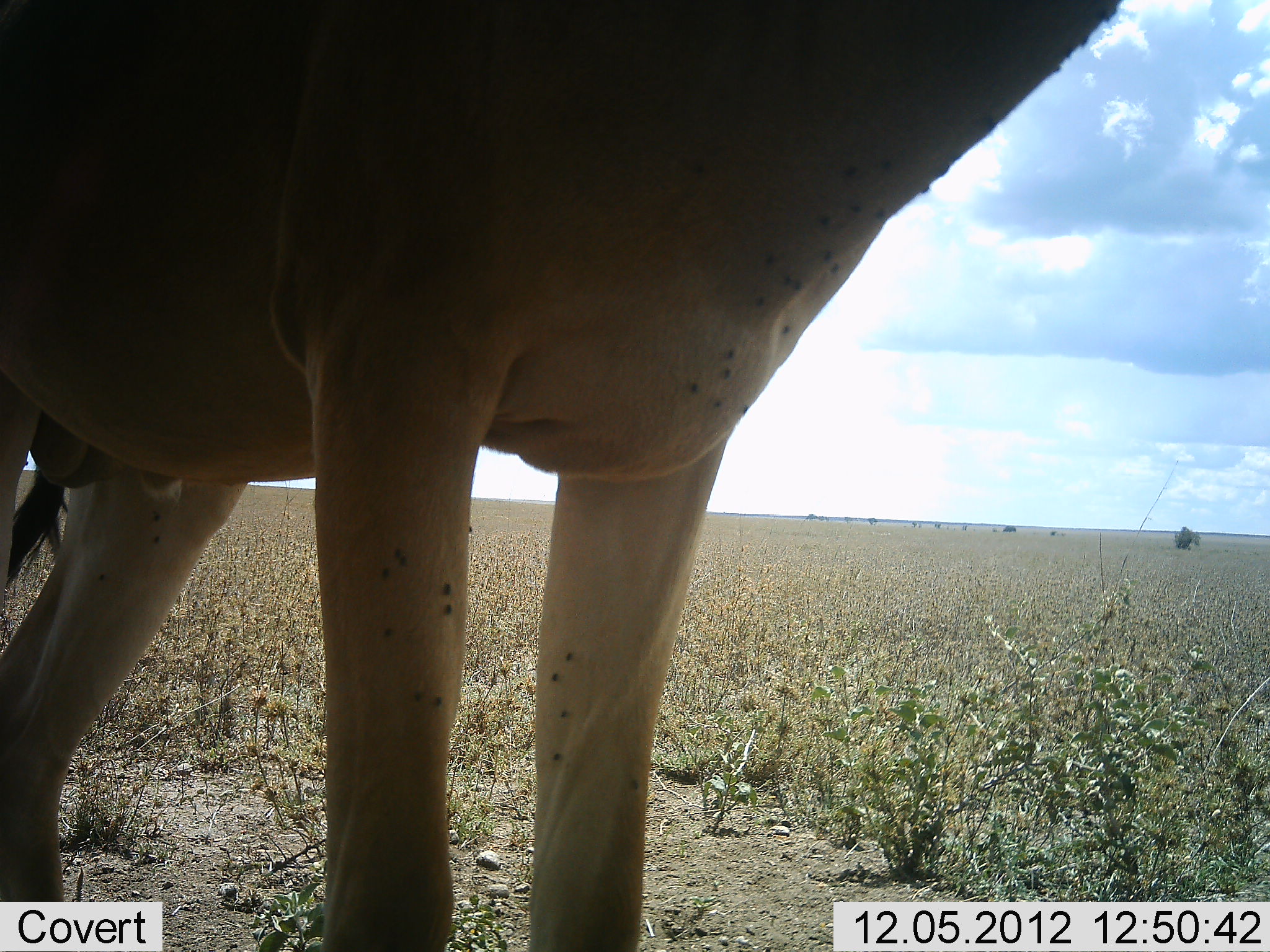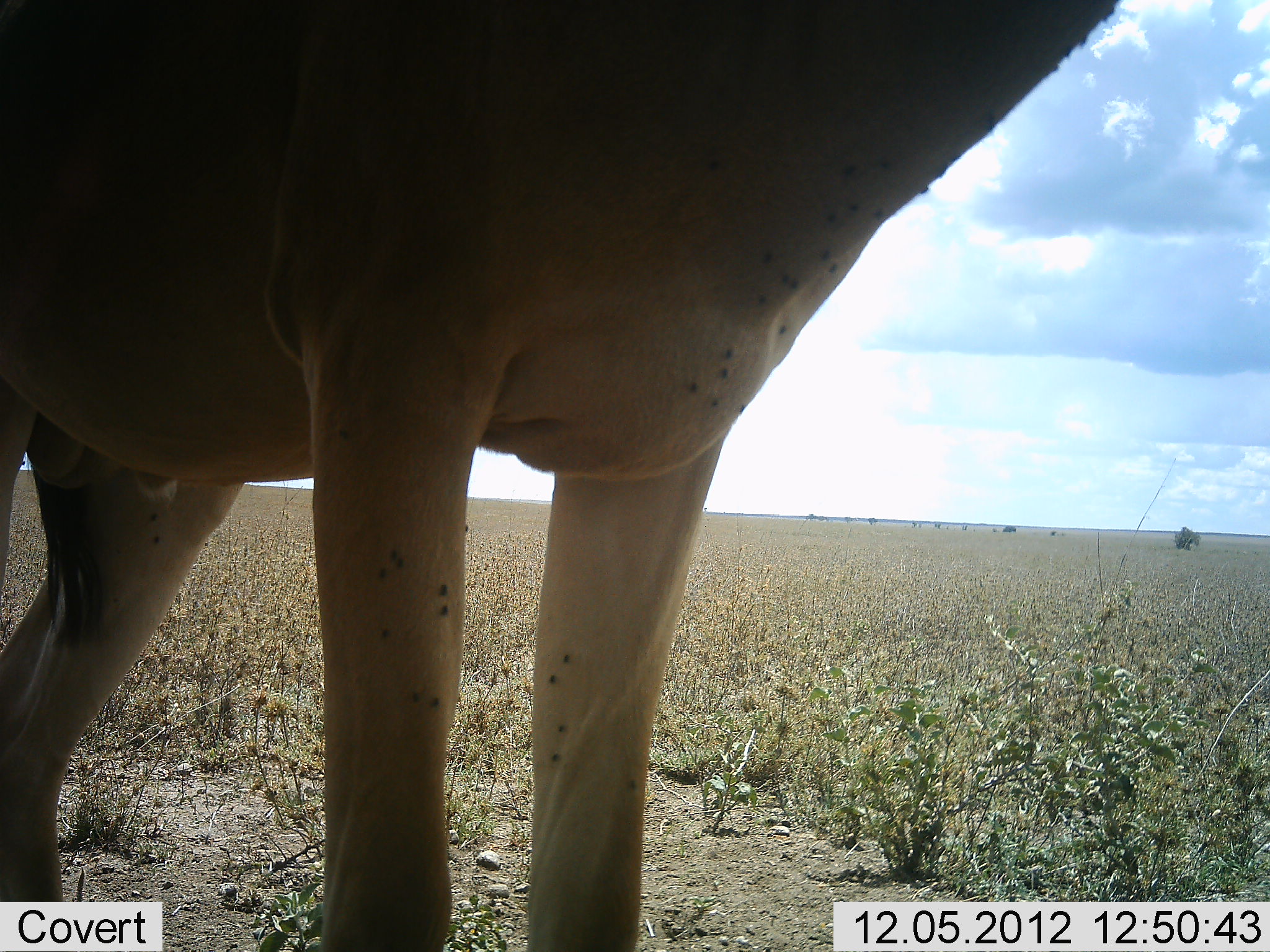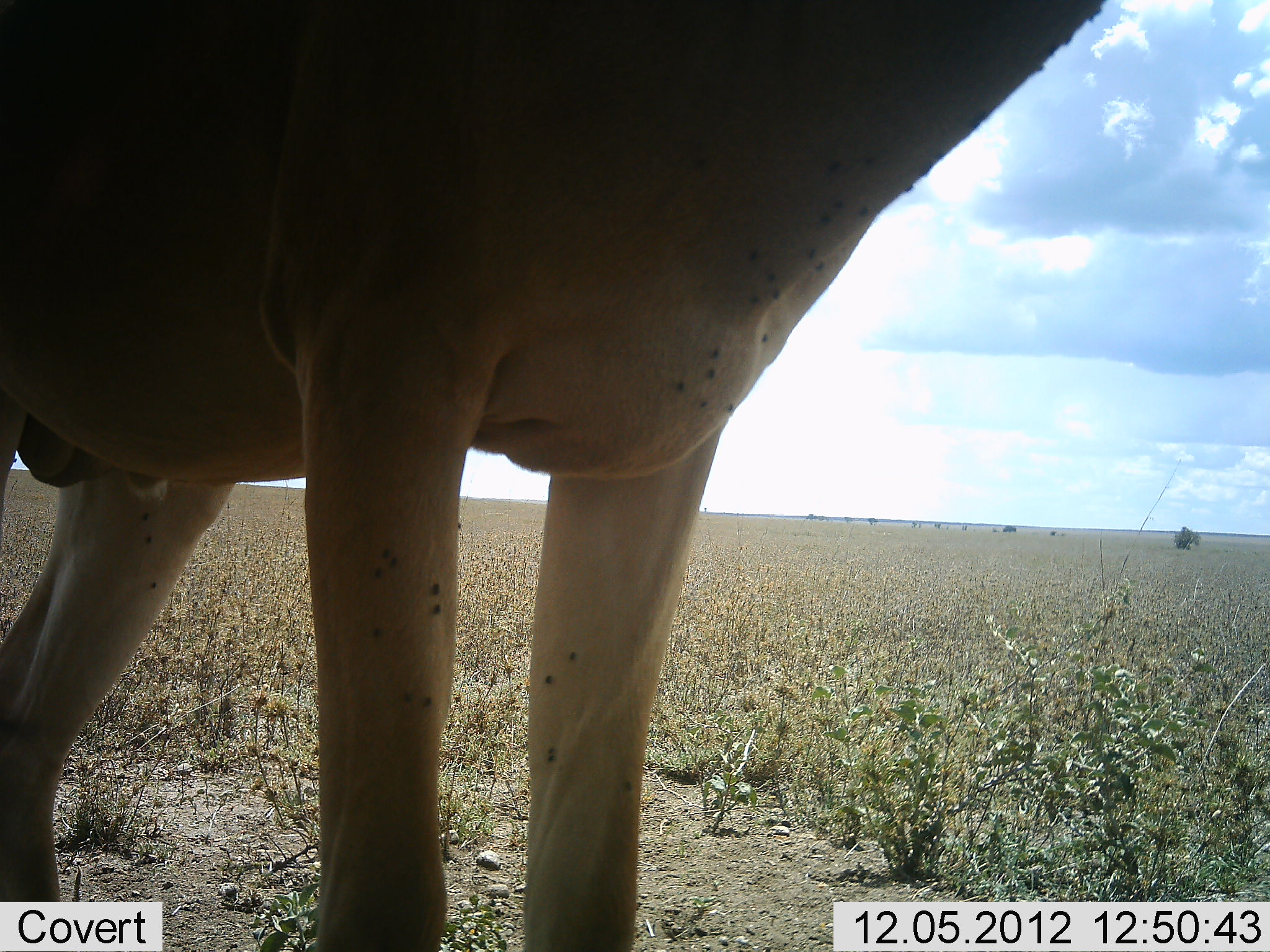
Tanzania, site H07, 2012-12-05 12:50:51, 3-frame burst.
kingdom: Animalia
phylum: Chordata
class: Mammalia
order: Artiodactyla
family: Bovidae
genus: Alcelaphus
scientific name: Alcelaphus buselaphus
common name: hartebeest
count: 1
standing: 100%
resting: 0%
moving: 0%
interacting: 0%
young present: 0%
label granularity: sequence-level